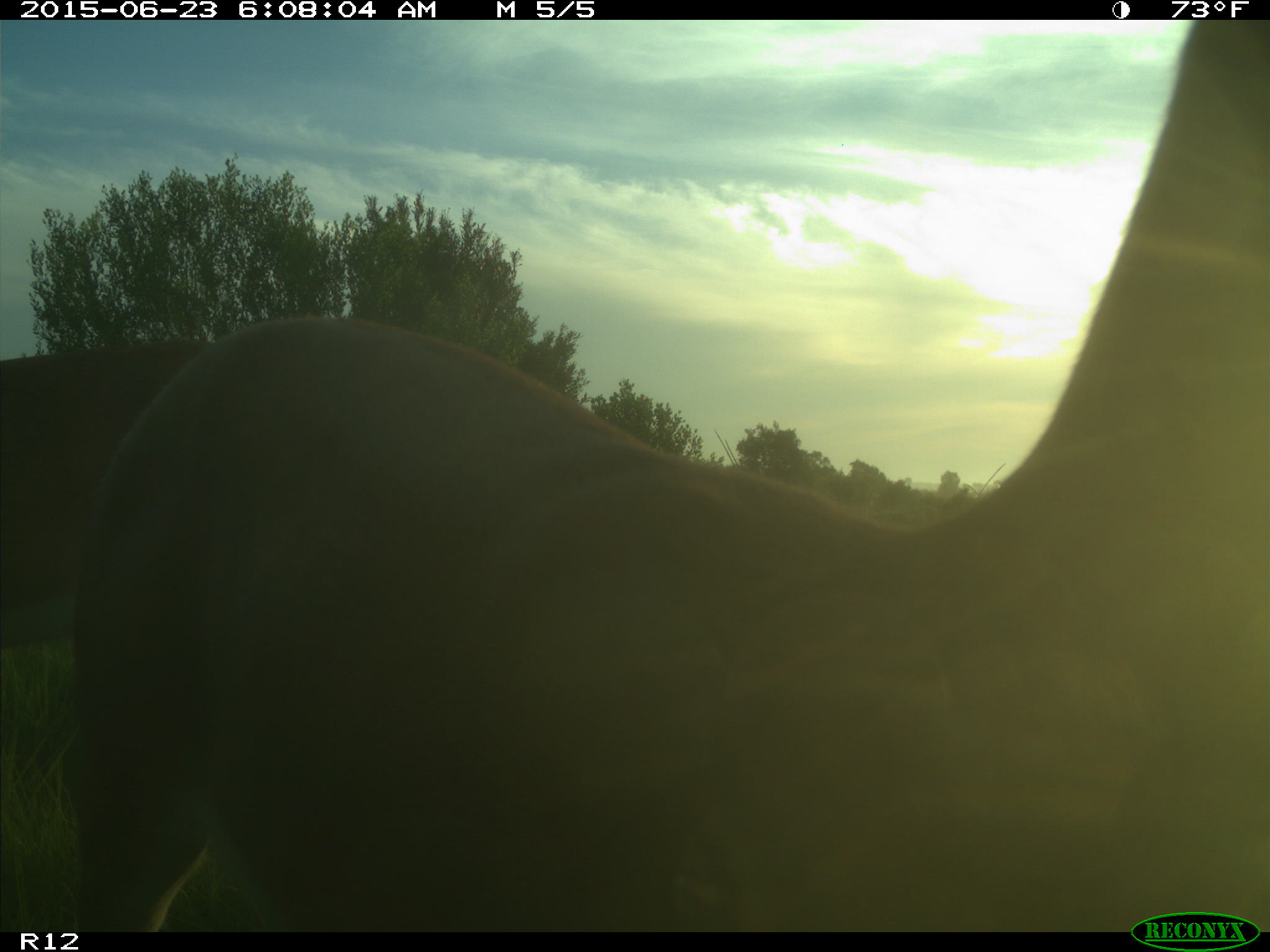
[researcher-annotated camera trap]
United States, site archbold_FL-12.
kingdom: Animalia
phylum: Chordata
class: Mammalia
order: Artiodactyla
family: Cervidae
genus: Odocoileus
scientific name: Odocoileus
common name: deer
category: unidentified deer